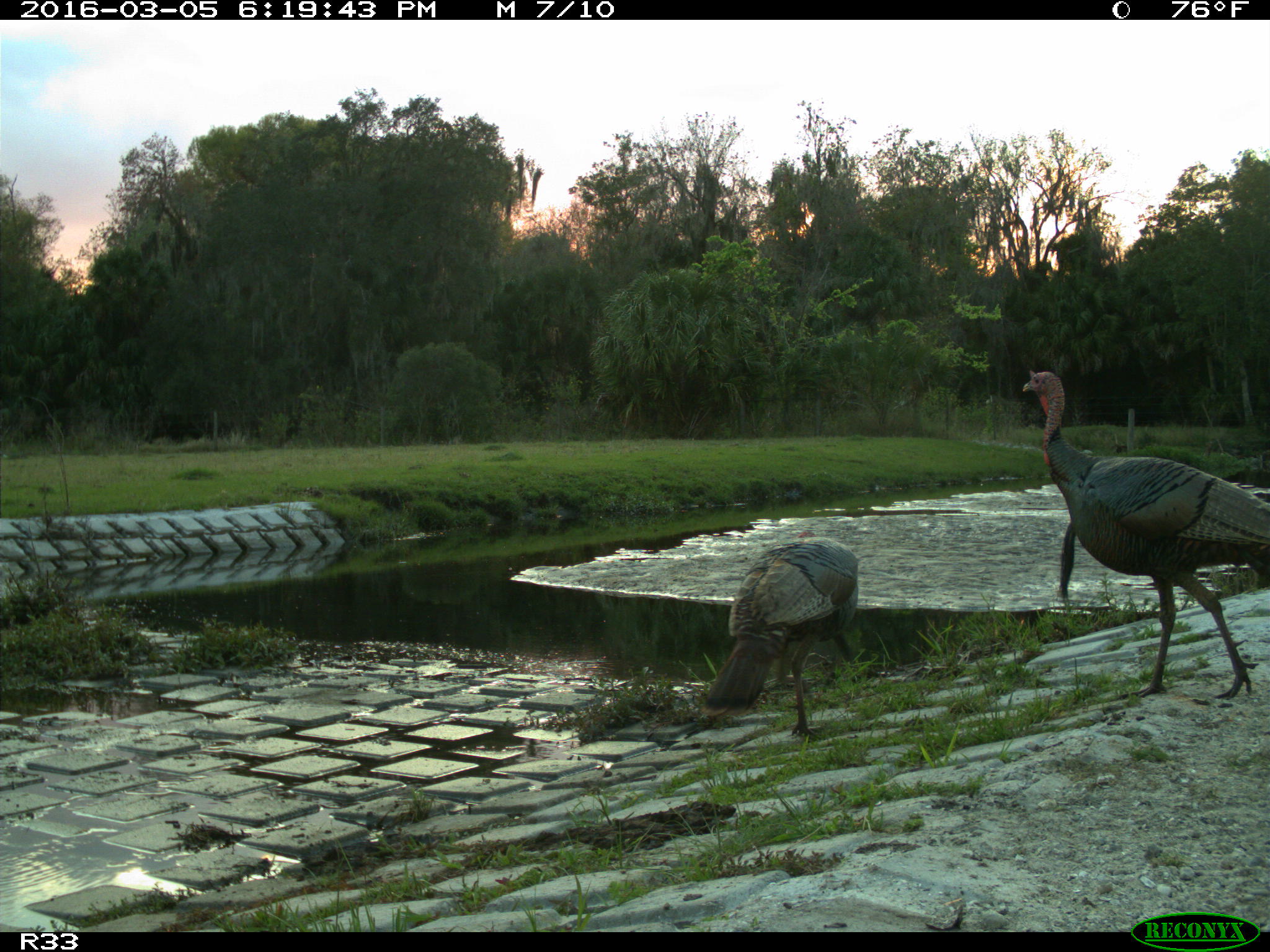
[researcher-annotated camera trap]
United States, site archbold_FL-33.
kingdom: Animalia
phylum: Chordata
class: Aves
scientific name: Aves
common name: birds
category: unidentified bird